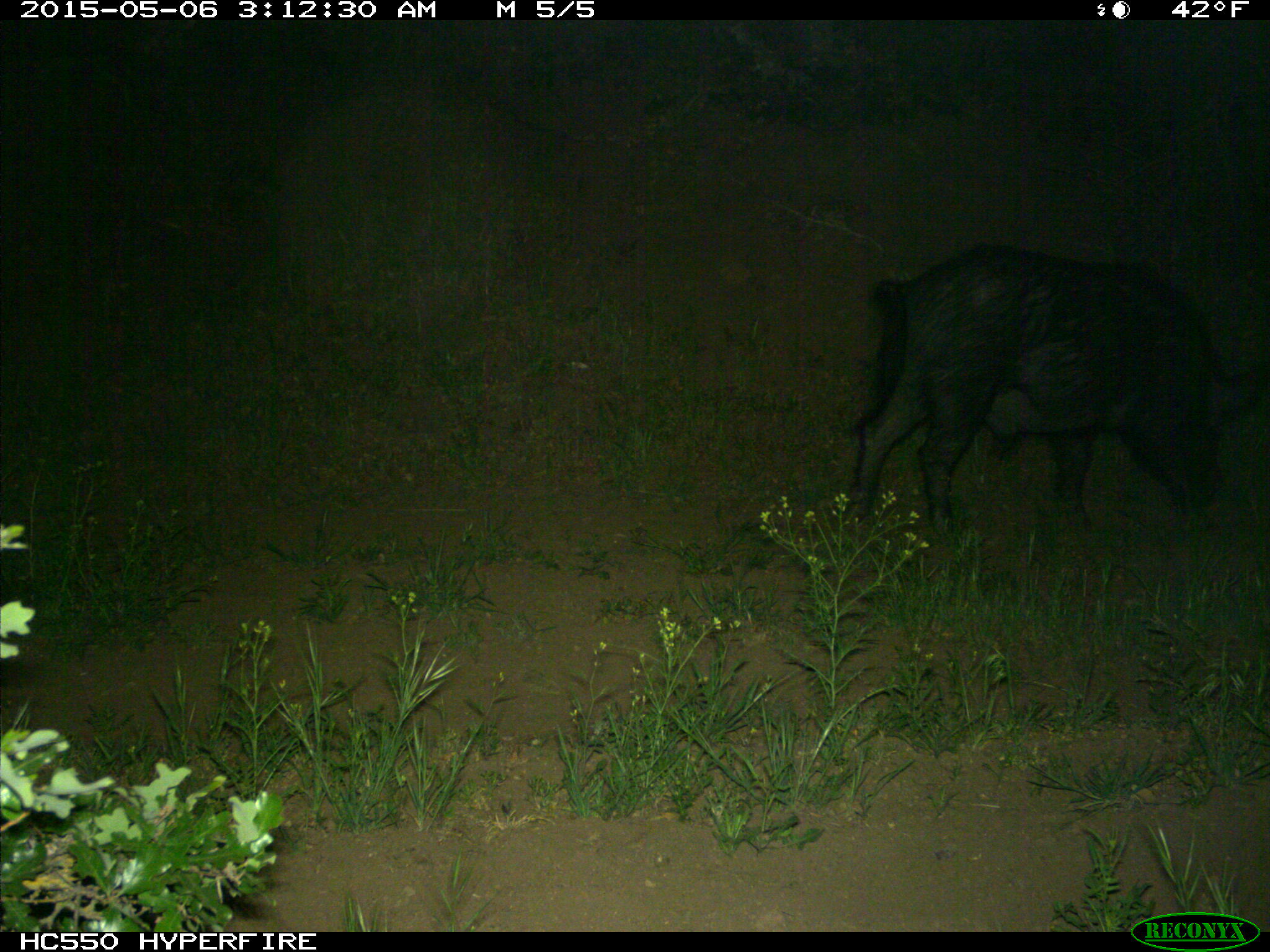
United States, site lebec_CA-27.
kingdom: Animalia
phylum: Chordata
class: Mammalia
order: Artiodactyla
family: Suidae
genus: Sus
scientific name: Sus scrofa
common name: wild boar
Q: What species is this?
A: Sus scrofa (wild boar).